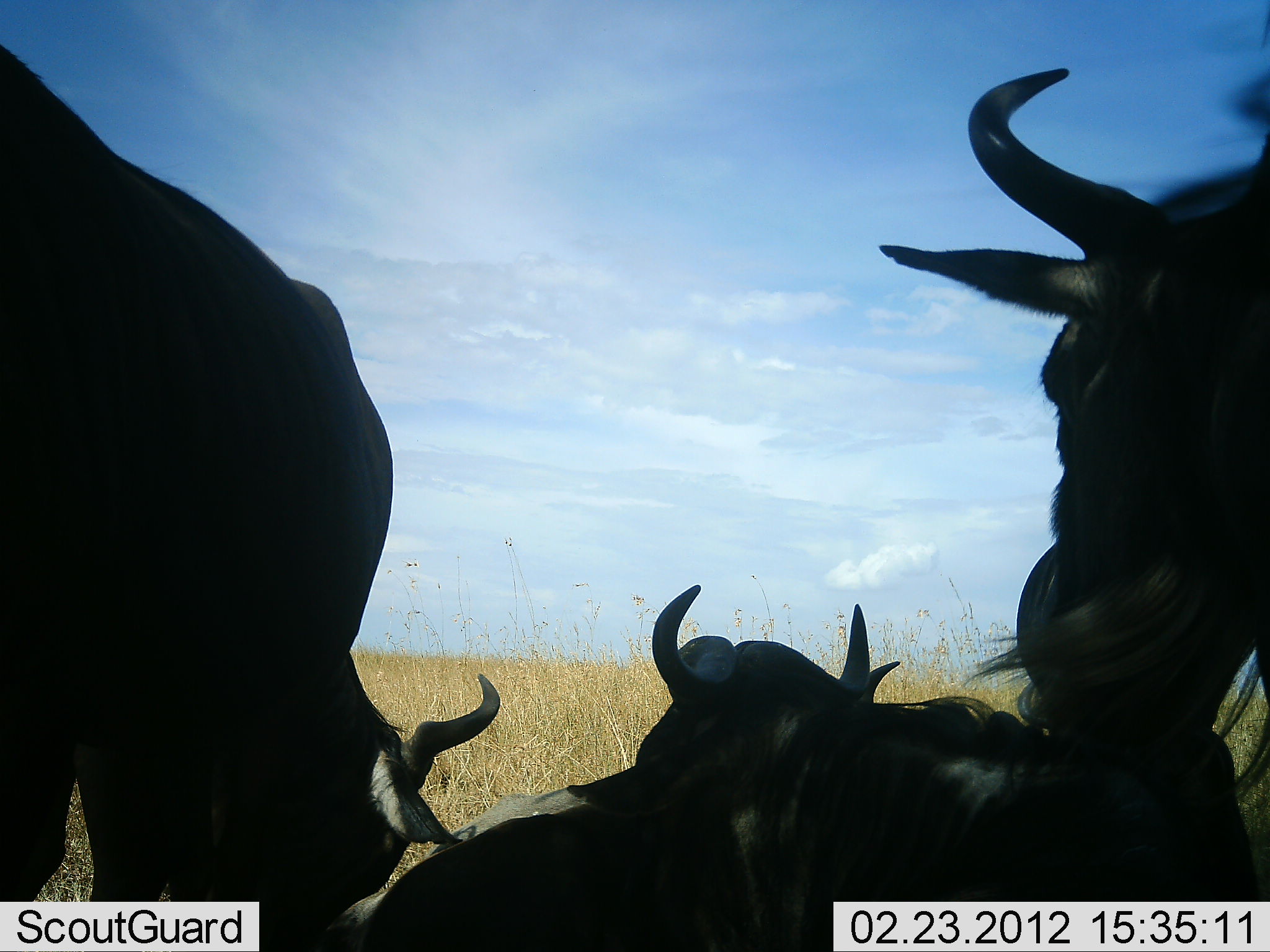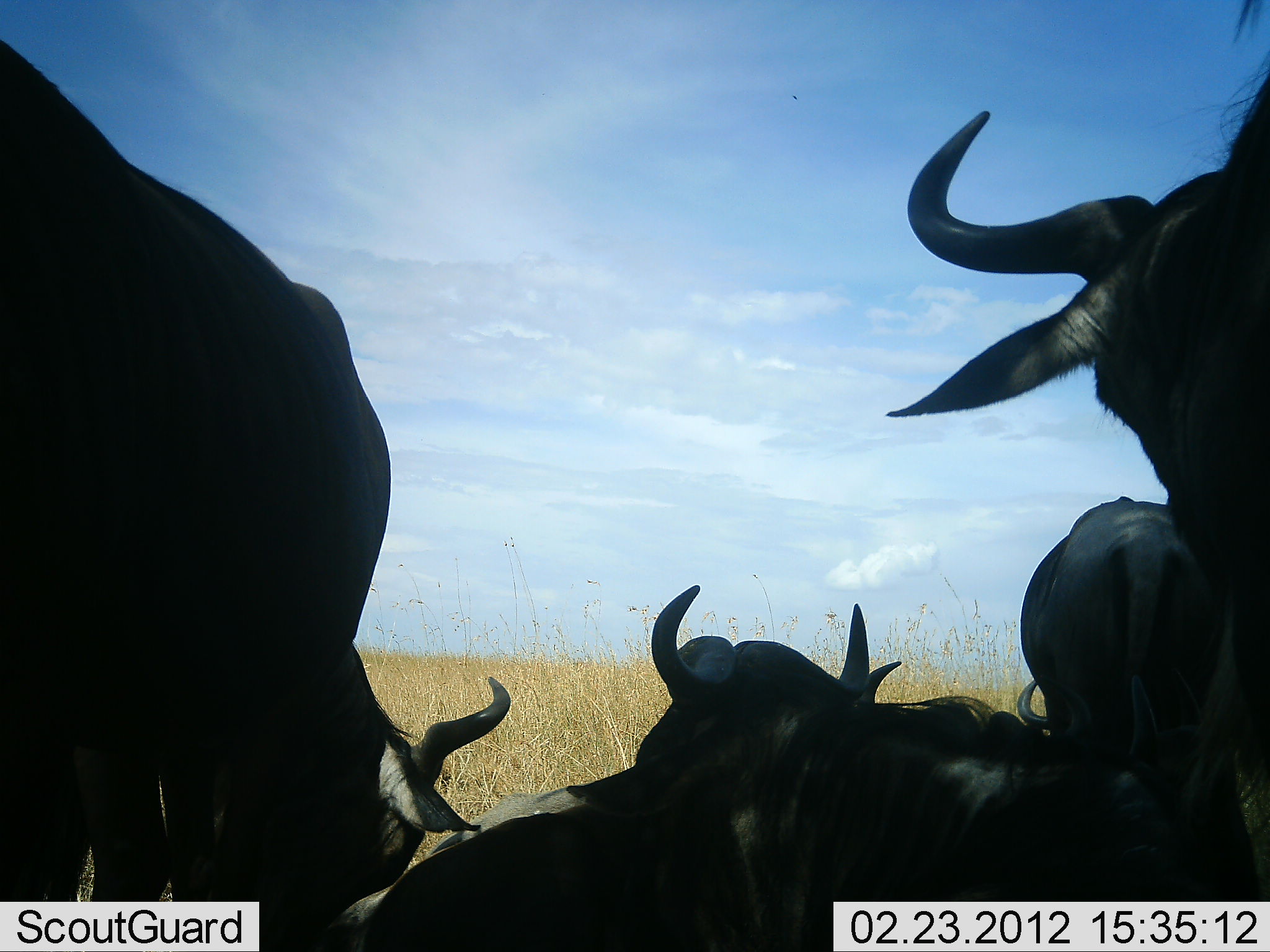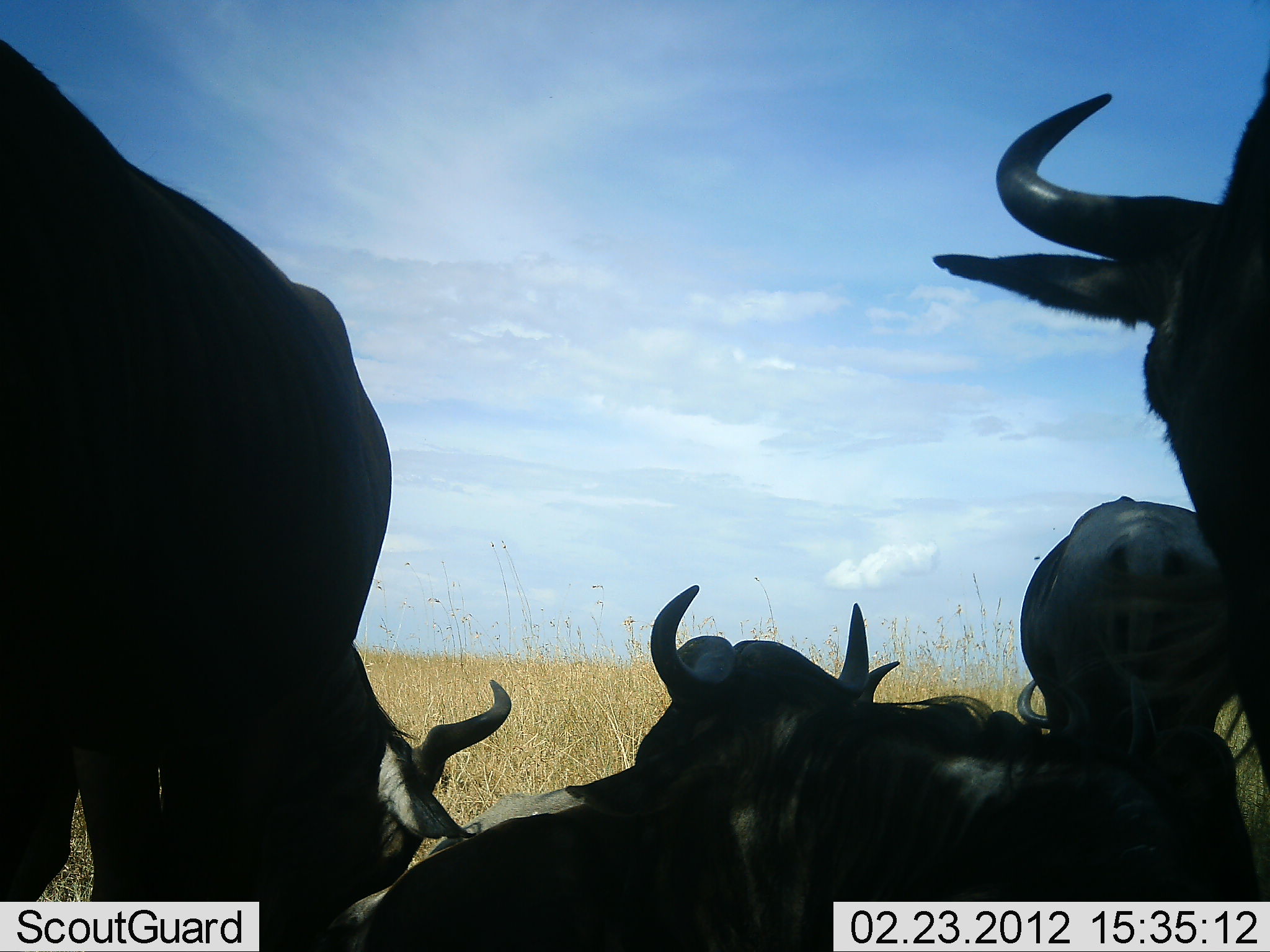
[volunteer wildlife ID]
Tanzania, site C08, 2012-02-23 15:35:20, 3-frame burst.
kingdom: Animalia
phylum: Chordata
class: Mammalia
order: Artiodactyla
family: Bovidae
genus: Connochaetes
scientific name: Connochaetes taurinus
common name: blue wildebeest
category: wildebeest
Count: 5.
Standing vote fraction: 63%.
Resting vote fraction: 100%.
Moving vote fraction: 0%.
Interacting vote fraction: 5%.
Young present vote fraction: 0%.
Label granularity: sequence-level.